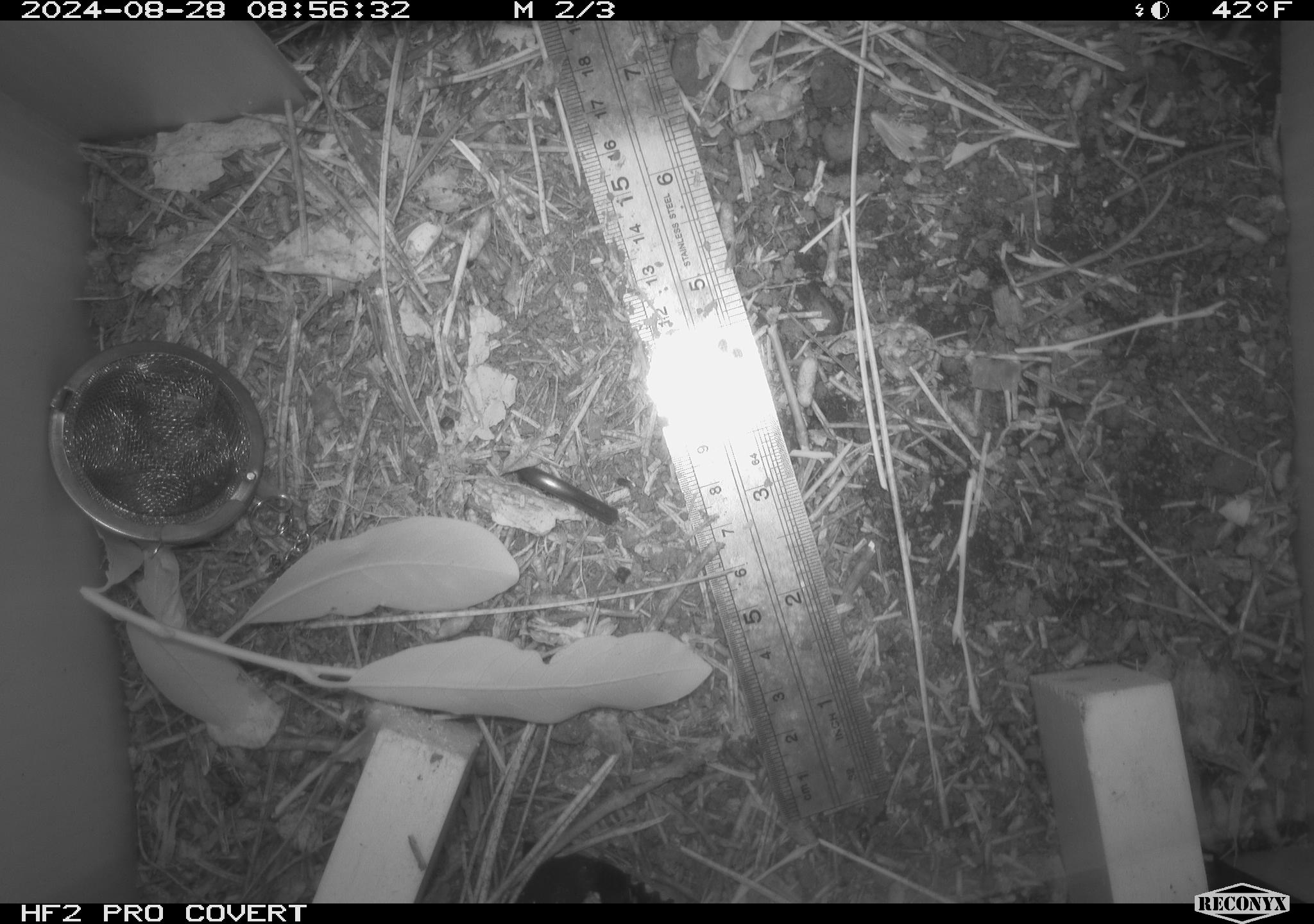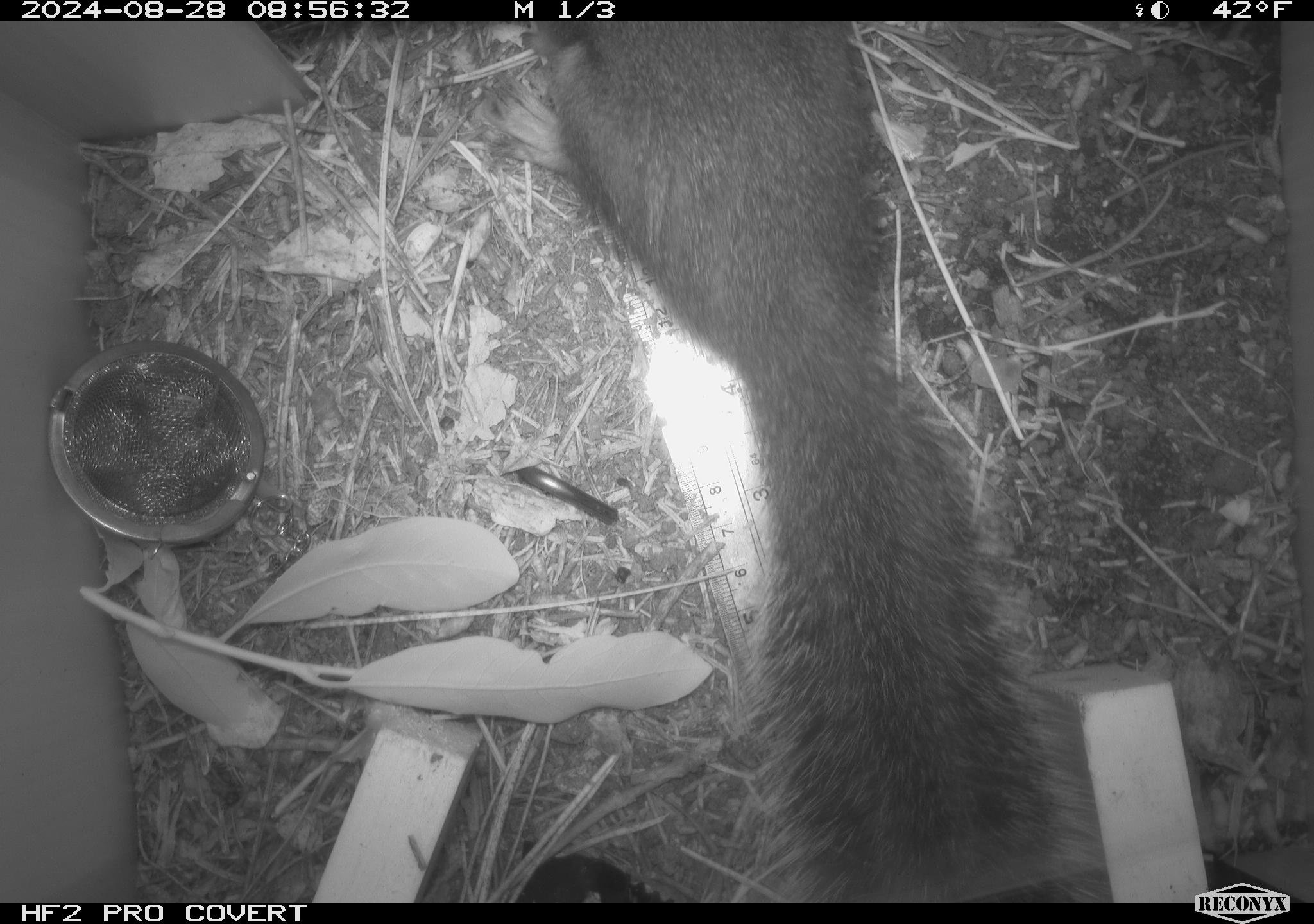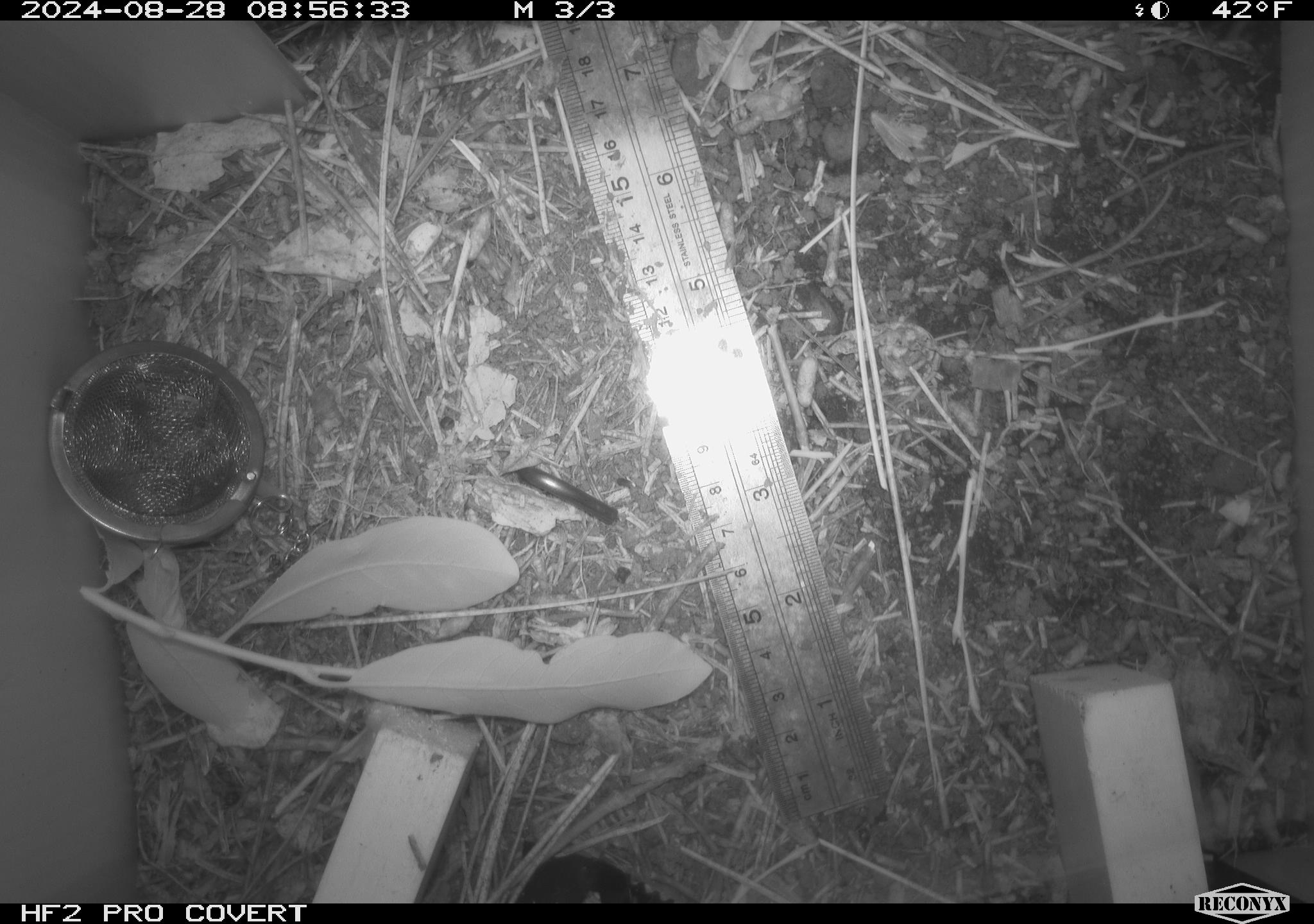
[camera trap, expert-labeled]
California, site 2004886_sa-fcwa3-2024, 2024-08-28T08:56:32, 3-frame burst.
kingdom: Animalia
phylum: Chordata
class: Mammalia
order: Rodentia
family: Sciuridae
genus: Tamiasciurus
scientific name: Tamiasciurus douglasii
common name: douglas's squirrel